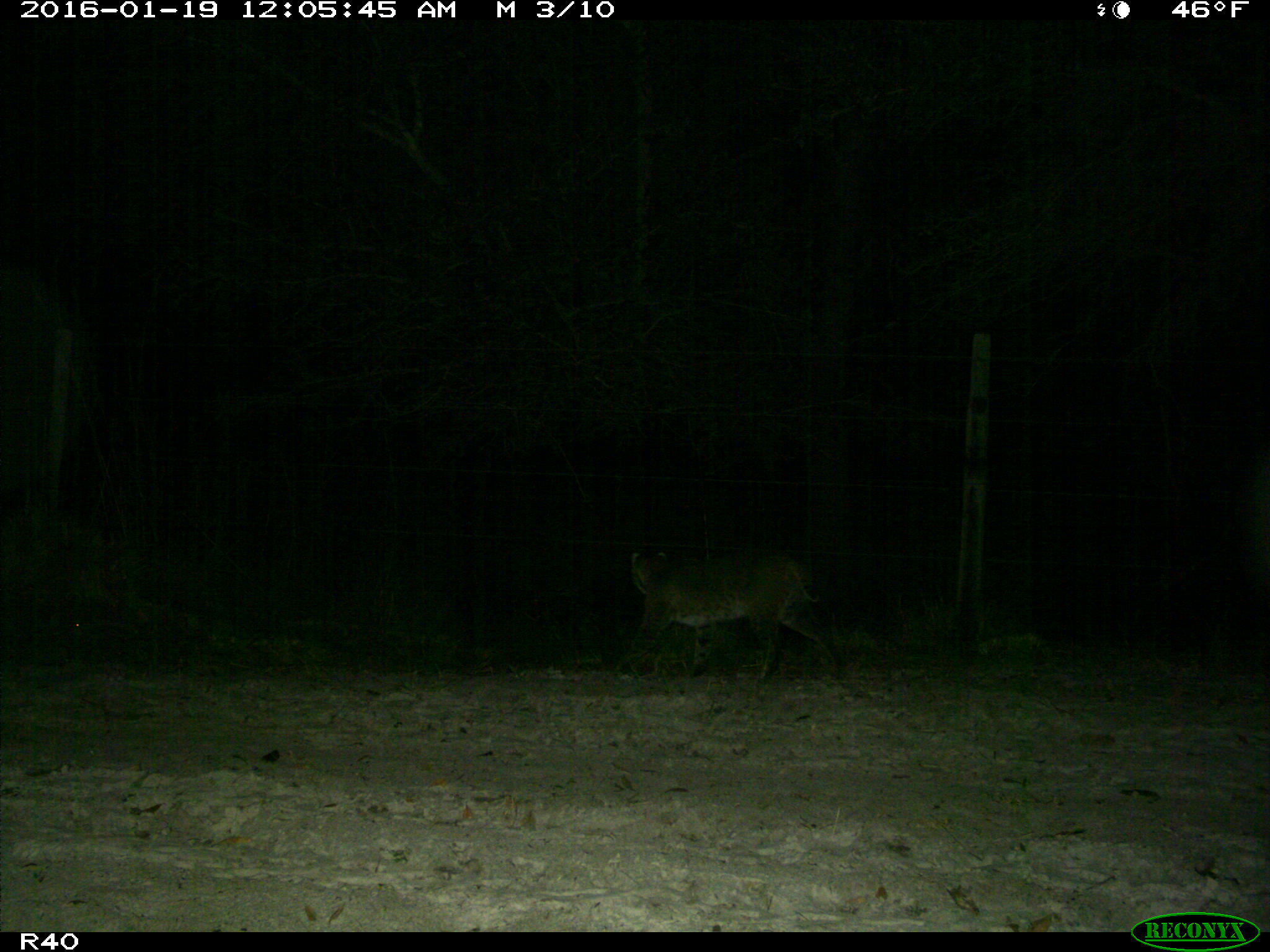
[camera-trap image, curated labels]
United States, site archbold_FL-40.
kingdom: Animalia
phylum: Chordata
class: Mammalia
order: Carnivora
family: Felidae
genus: Lynx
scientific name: Lynx rufus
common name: bobcat